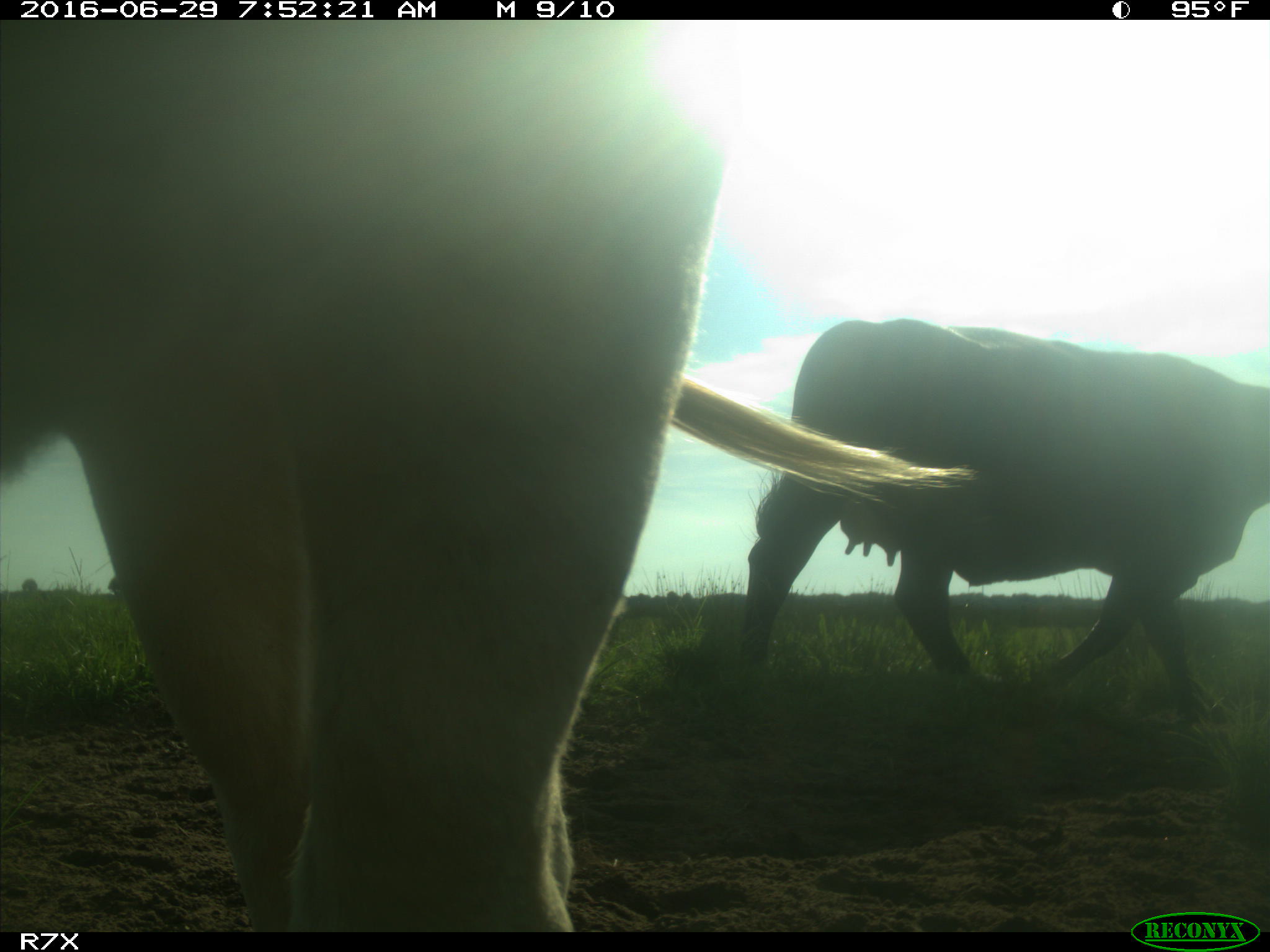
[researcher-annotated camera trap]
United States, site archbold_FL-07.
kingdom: Animalia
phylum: Chordata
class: Mammalia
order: Artiodactyla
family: Bovidae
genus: Bos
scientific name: Bos taurus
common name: domestic cow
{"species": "Bos taurus (domestic cow)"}